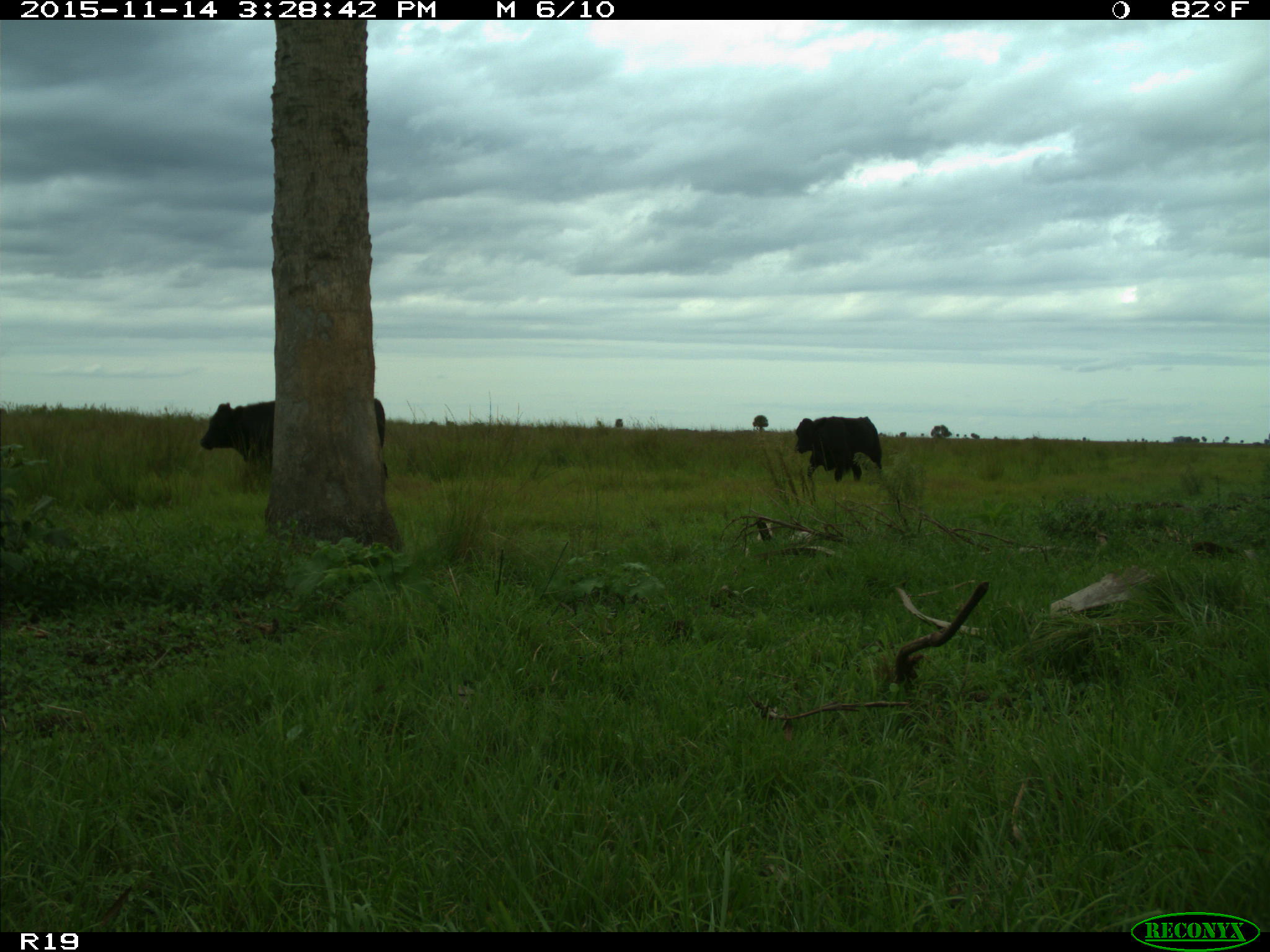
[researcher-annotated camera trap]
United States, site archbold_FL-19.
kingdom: Animalia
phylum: Chordata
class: Mammalia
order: Artiodactyla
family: Bovidae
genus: Bos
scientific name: Bos taurus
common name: domestic cow